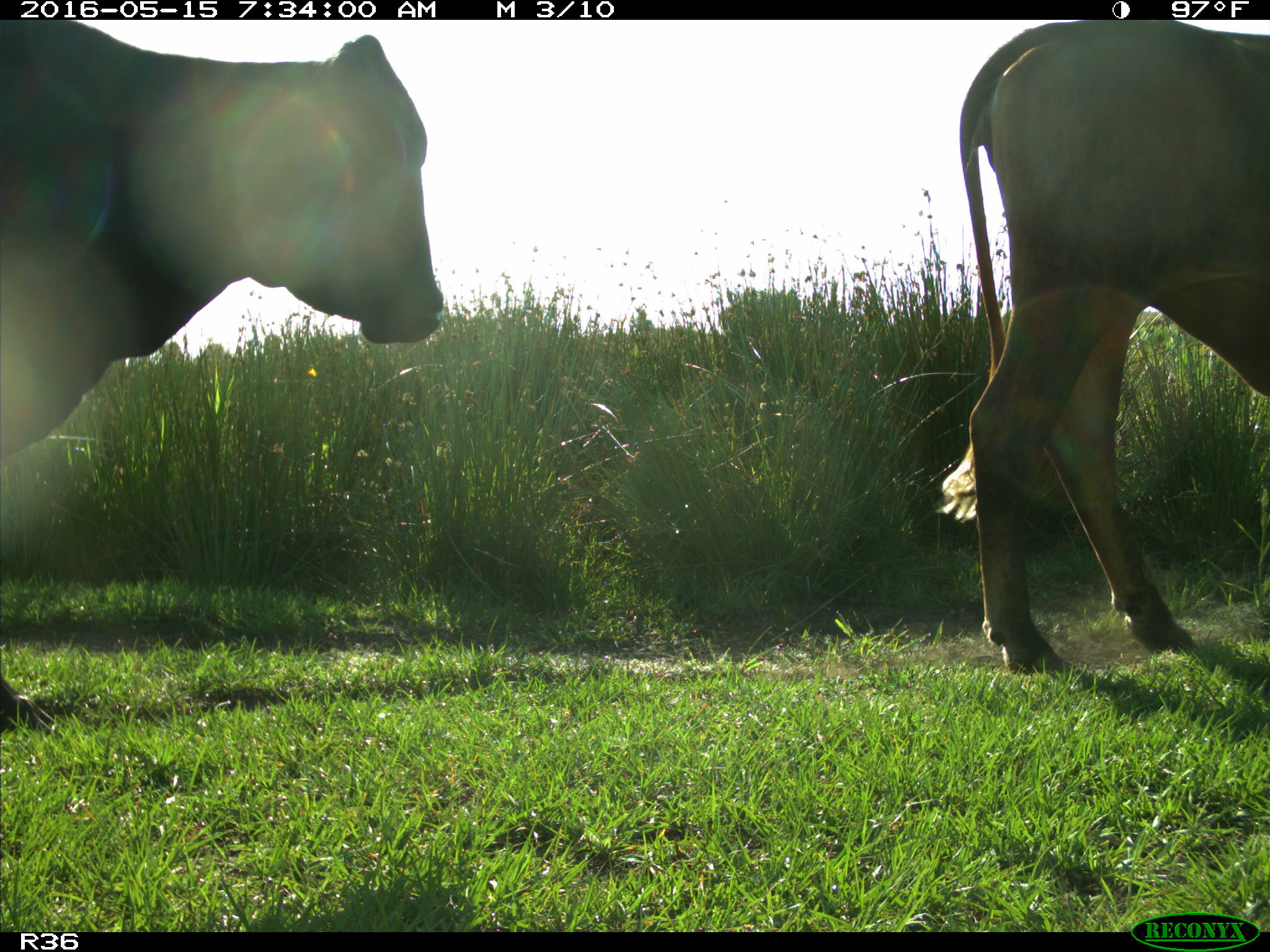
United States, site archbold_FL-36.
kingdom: Animalia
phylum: Chordata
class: Mammalia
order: Artiodactyla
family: Bovidae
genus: Bos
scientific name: Bos taurus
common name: domestic cow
Bos taurus (domestic cow).